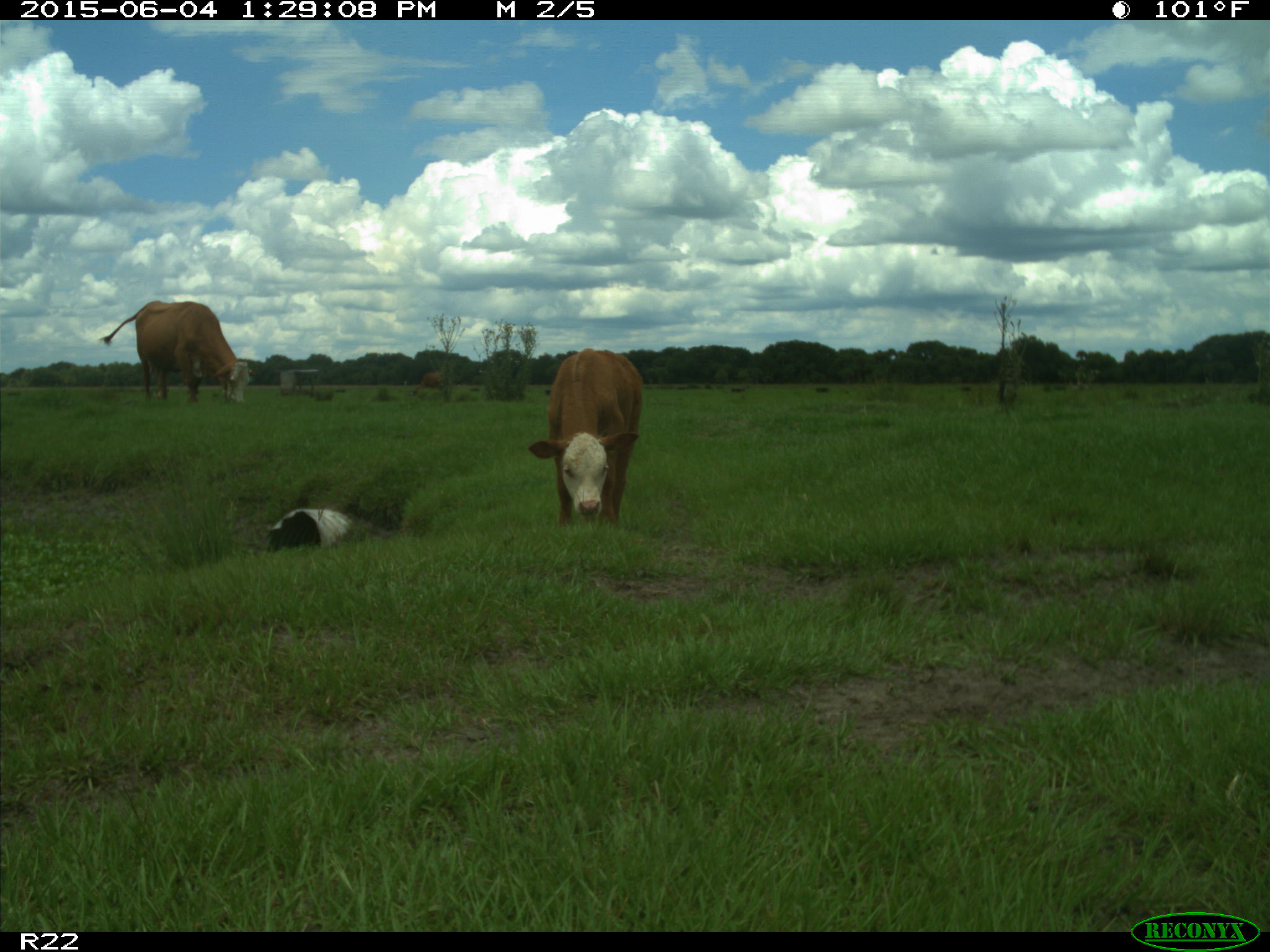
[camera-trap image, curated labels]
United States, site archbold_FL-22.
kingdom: Animalia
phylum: Chordata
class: Mammalia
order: Artiodactyla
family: Bovidae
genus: Bos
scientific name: Bos taurus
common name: domestic cow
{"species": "Bos taurus (domestic cow)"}